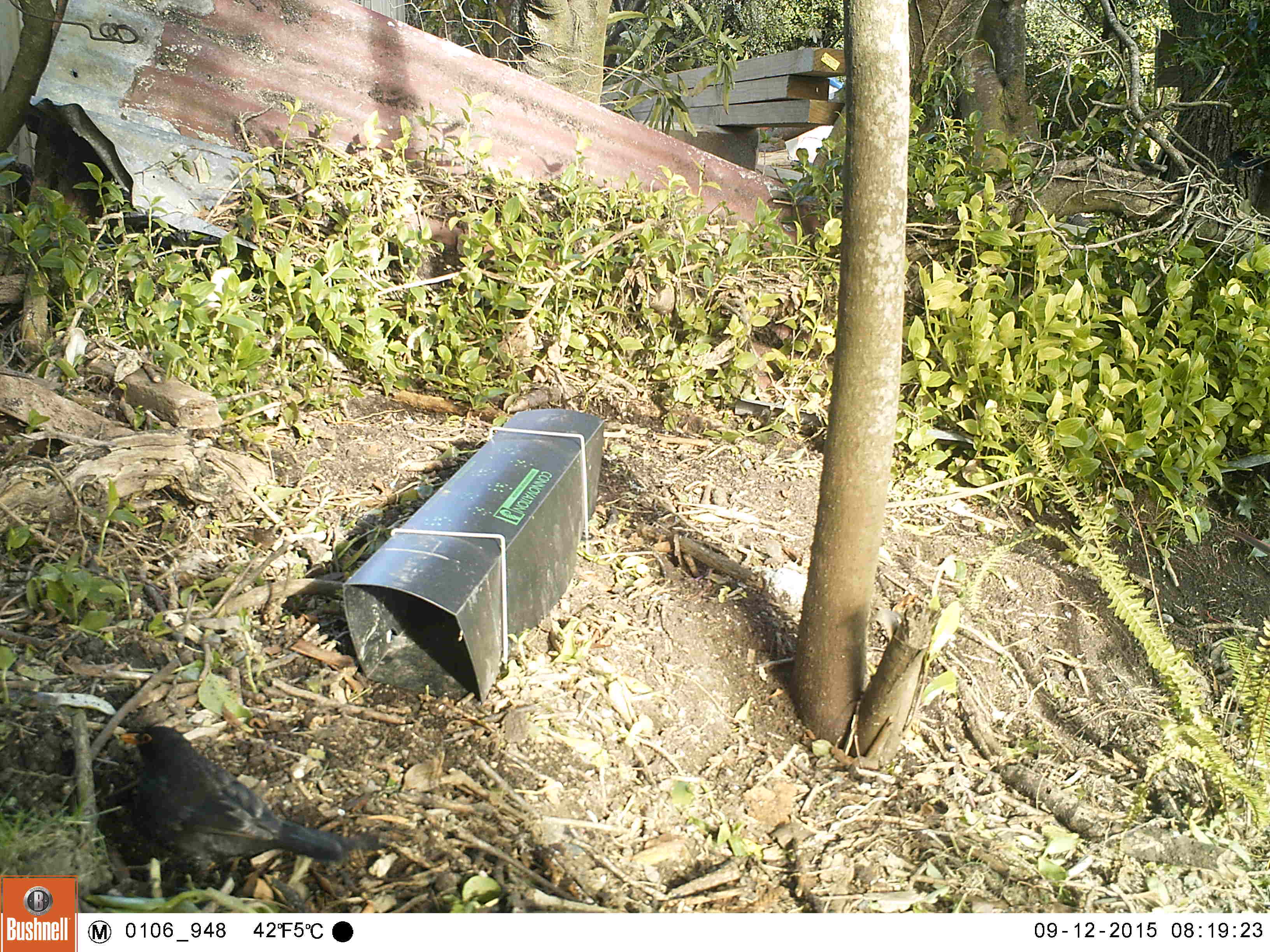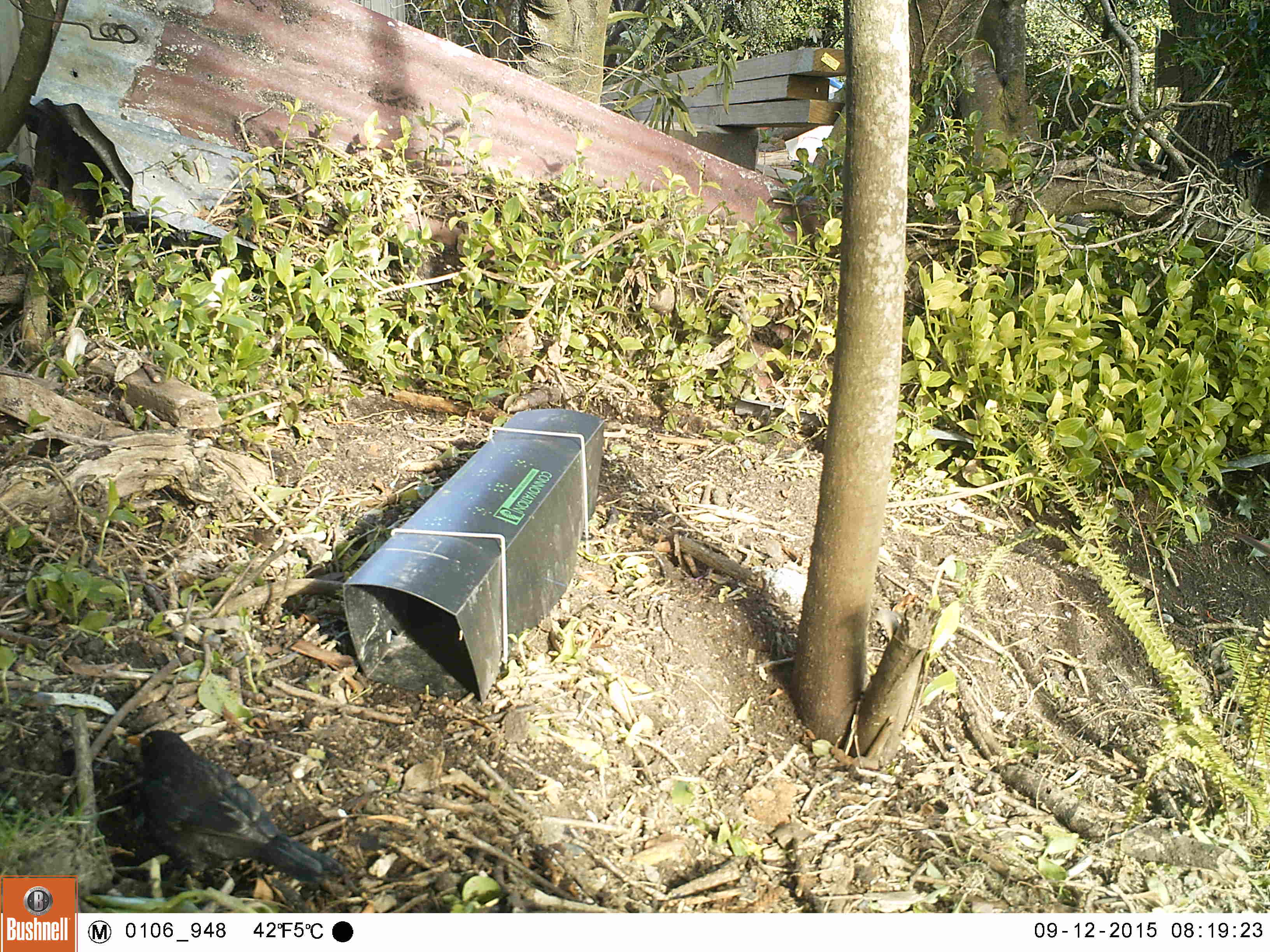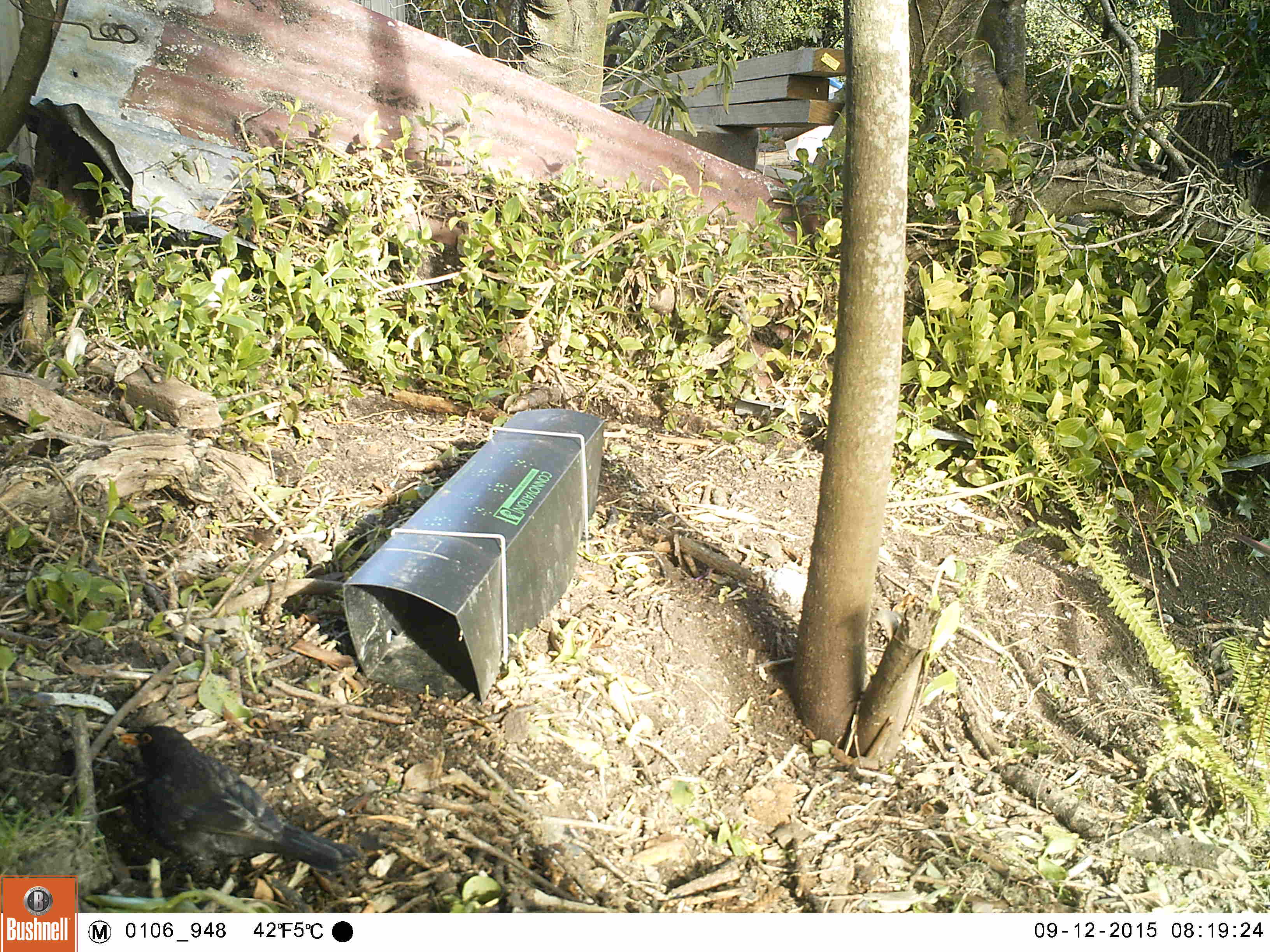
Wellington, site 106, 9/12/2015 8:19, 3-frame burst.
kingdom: Animalia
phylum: Chordata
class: Aves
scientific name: Aves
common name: bird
Bird (Aves).